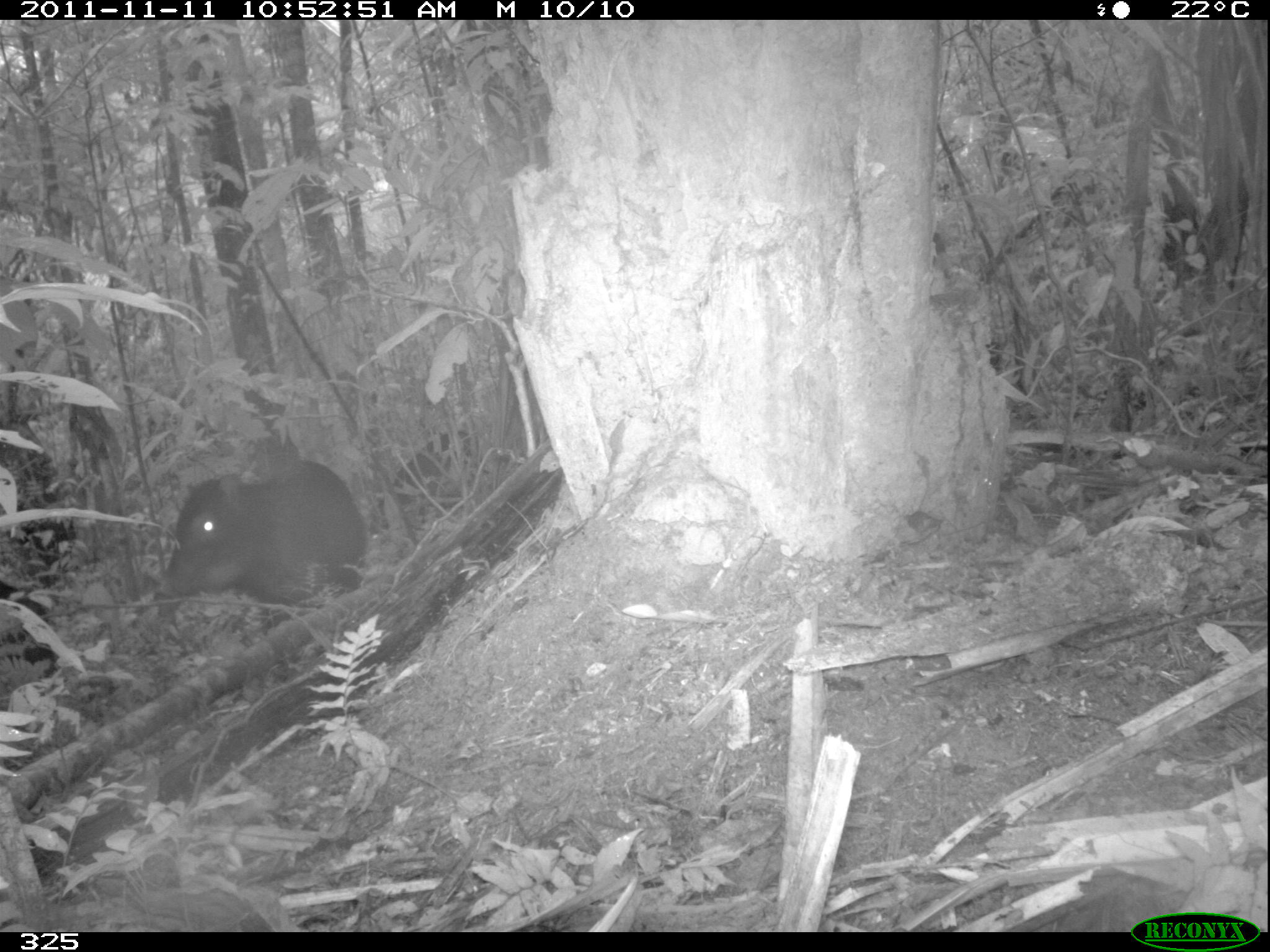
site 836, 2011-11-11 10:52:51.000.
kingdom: Animalia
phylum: Chordata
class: Mammalia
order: Artiodactyla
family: Tayassuidae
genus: Tayassu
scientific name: Tayassu pecari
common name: white-lipped peccary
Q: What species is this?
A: Tayassu pecari (white-lipped peccary).